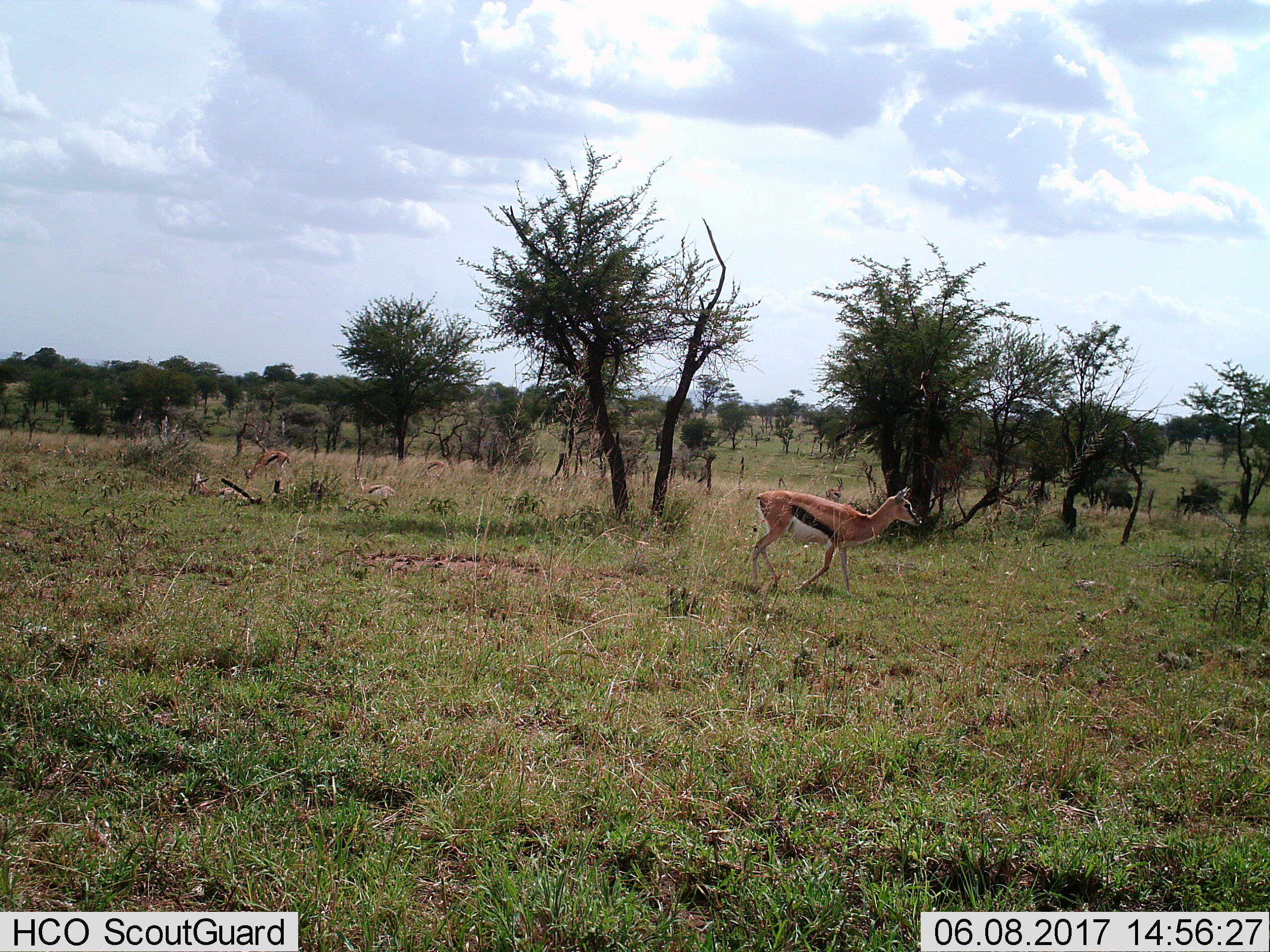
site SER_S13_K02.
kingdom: Animalia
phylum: Chordata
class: Mammalia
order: Artiodactyla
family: Bovidae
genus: Eudorcas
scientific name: Eudorcas thomsonii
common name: thomson's gazelle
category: gazellethomsons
Gazellethomsons (thomson's gazelle) (Eudorcas thomsonii), count 5. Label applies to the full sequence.